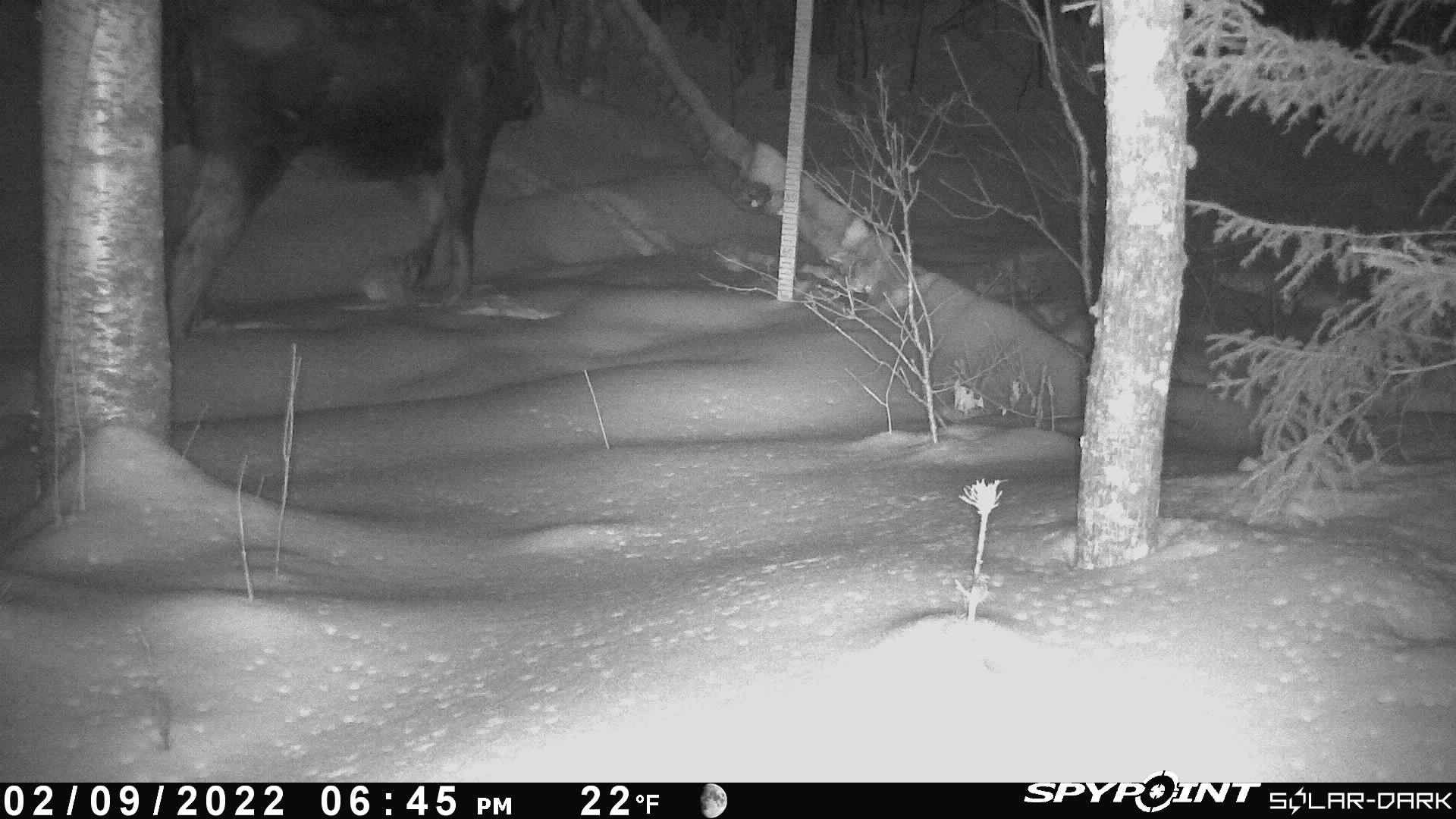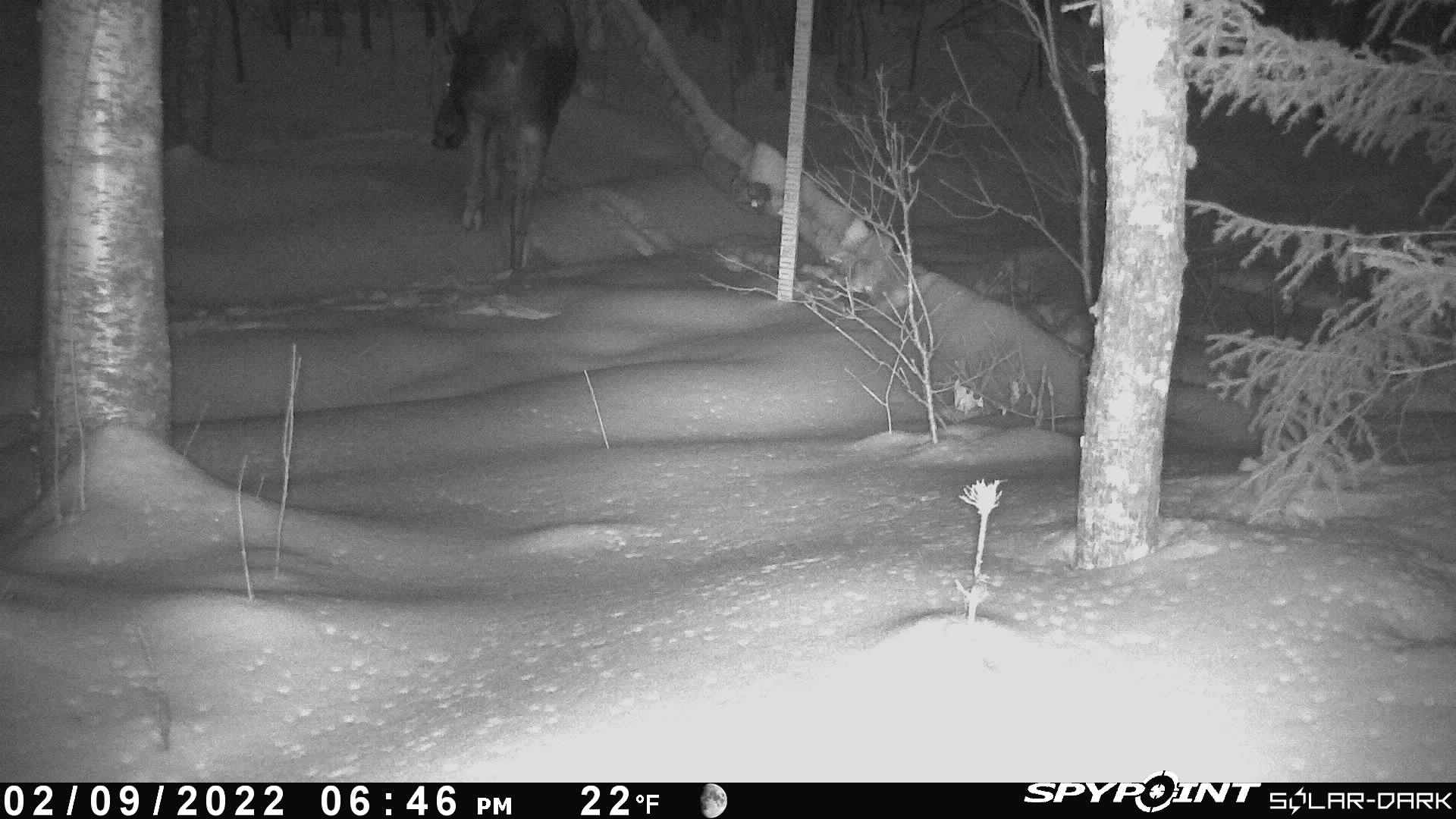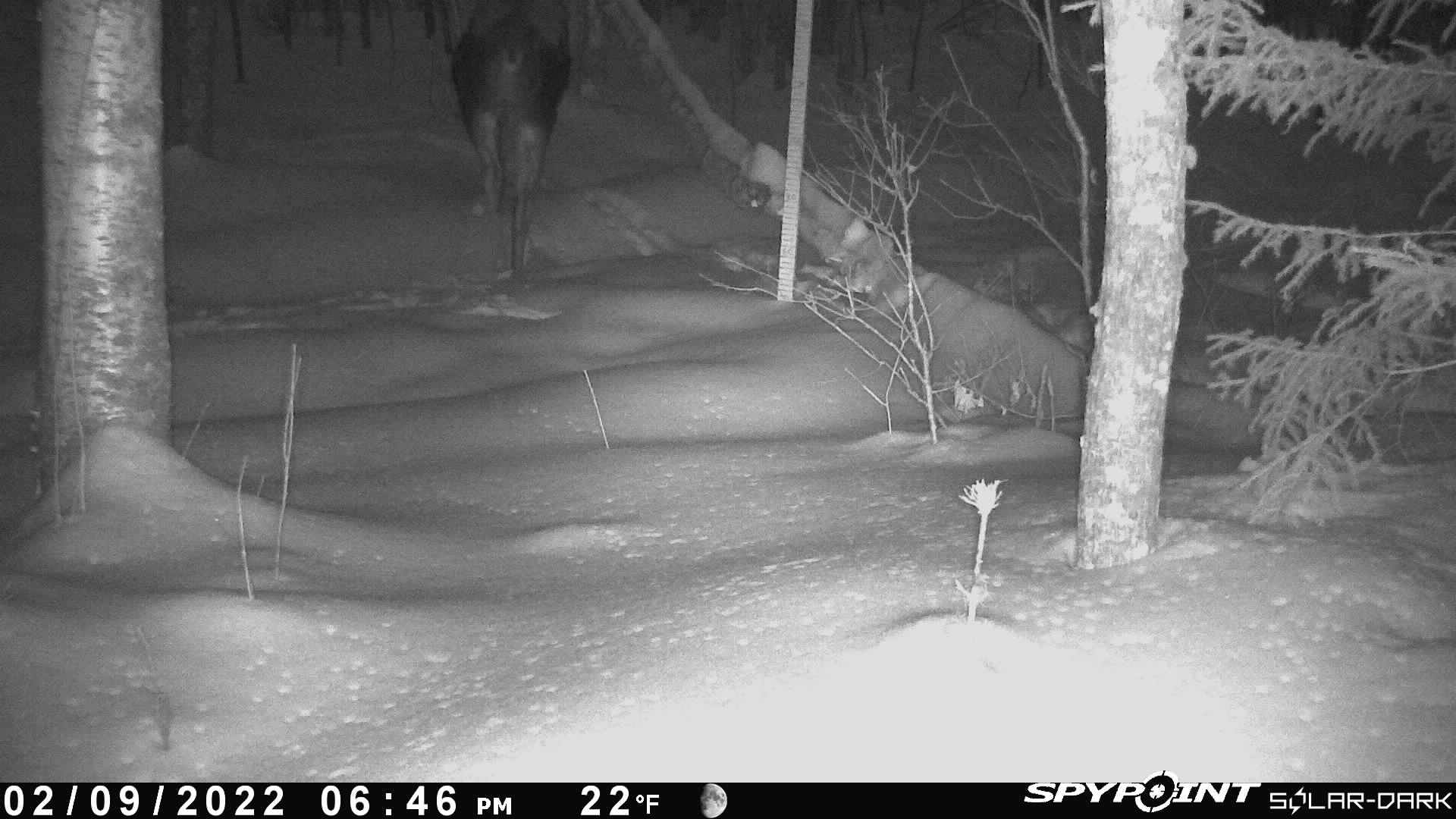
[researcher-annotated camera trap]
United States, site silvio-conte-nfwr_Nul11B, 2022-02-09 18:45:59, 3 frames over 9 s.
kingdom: Animalia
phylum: Chordata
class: Mammalia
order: Artiodactyla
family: Cervidae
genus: Alces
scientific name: Alces alces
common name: moose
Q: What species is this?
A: Moose (Alces alces).